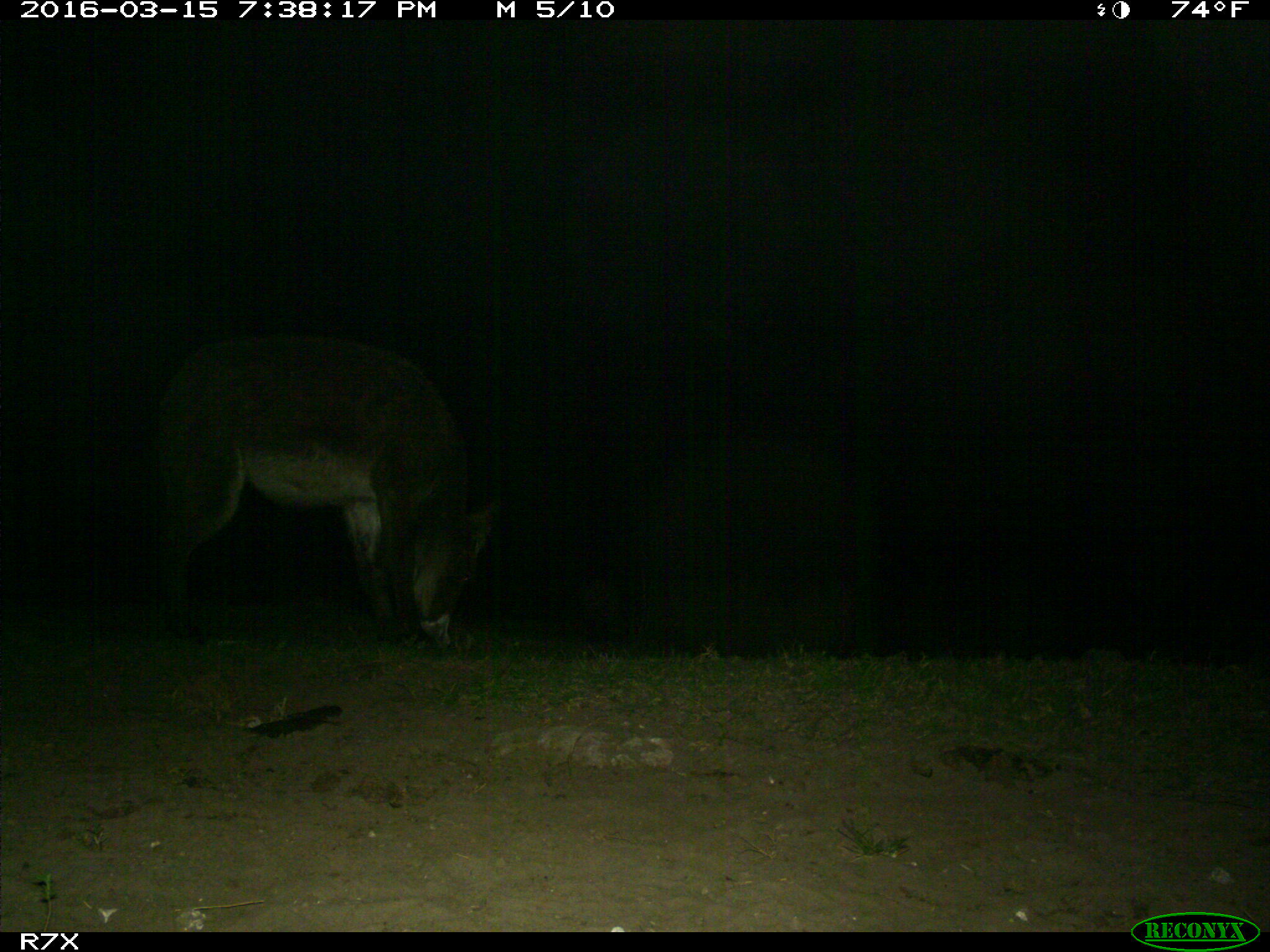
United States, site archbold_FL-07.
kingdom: Animalia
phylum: Chordata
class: Mammalia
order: Perissodactyla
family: Equidae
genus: Equus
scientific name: Equus africanus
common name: african wild ass